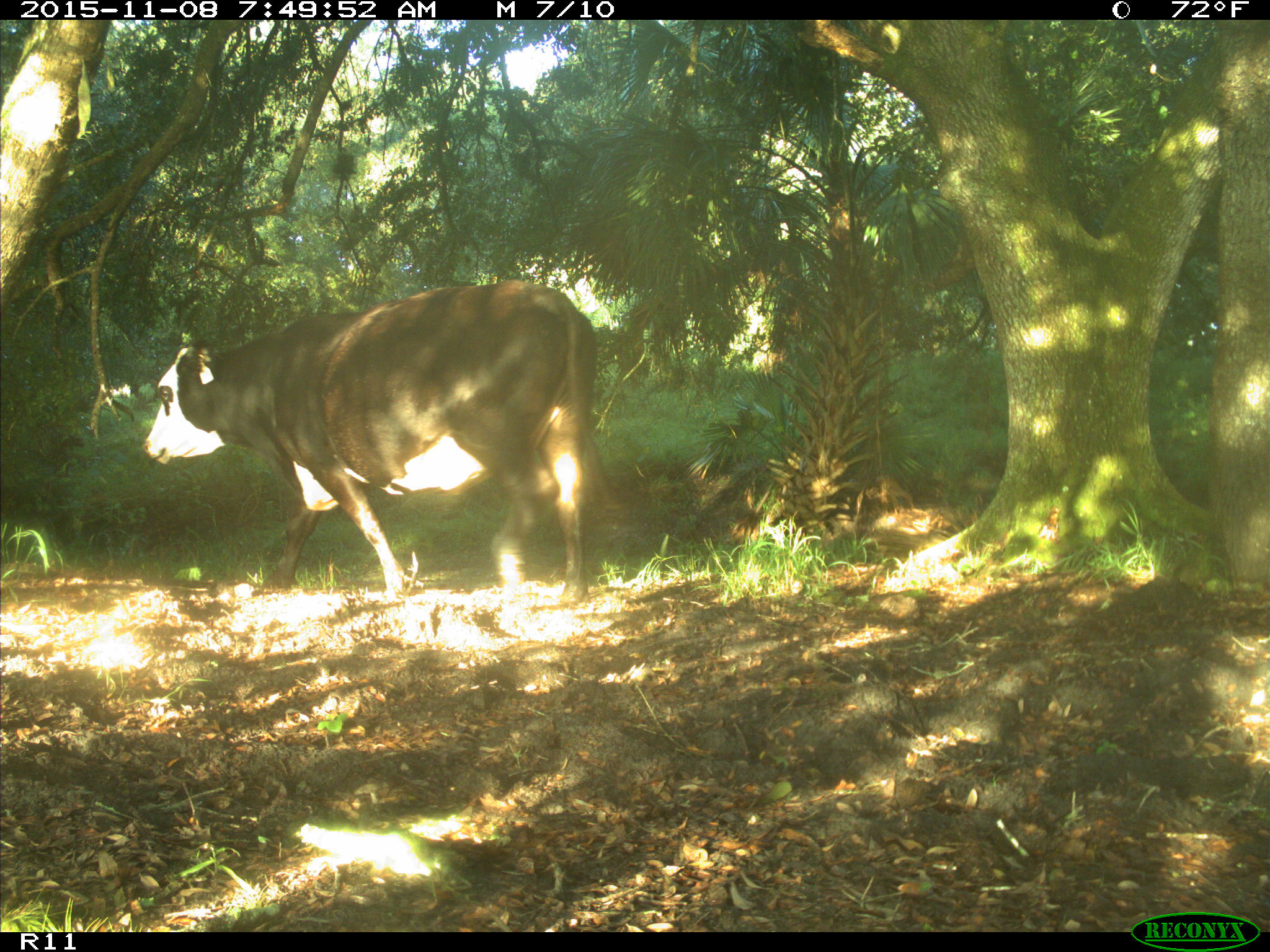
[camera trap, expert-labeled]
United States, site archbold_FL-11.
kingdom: Animalia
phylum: Chordata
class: Mammalia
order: Artiodactyla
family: Bovidae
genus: Bos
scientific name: Bos taurus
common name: domestic cow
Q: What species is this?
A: Bos taurus (domestic cow).